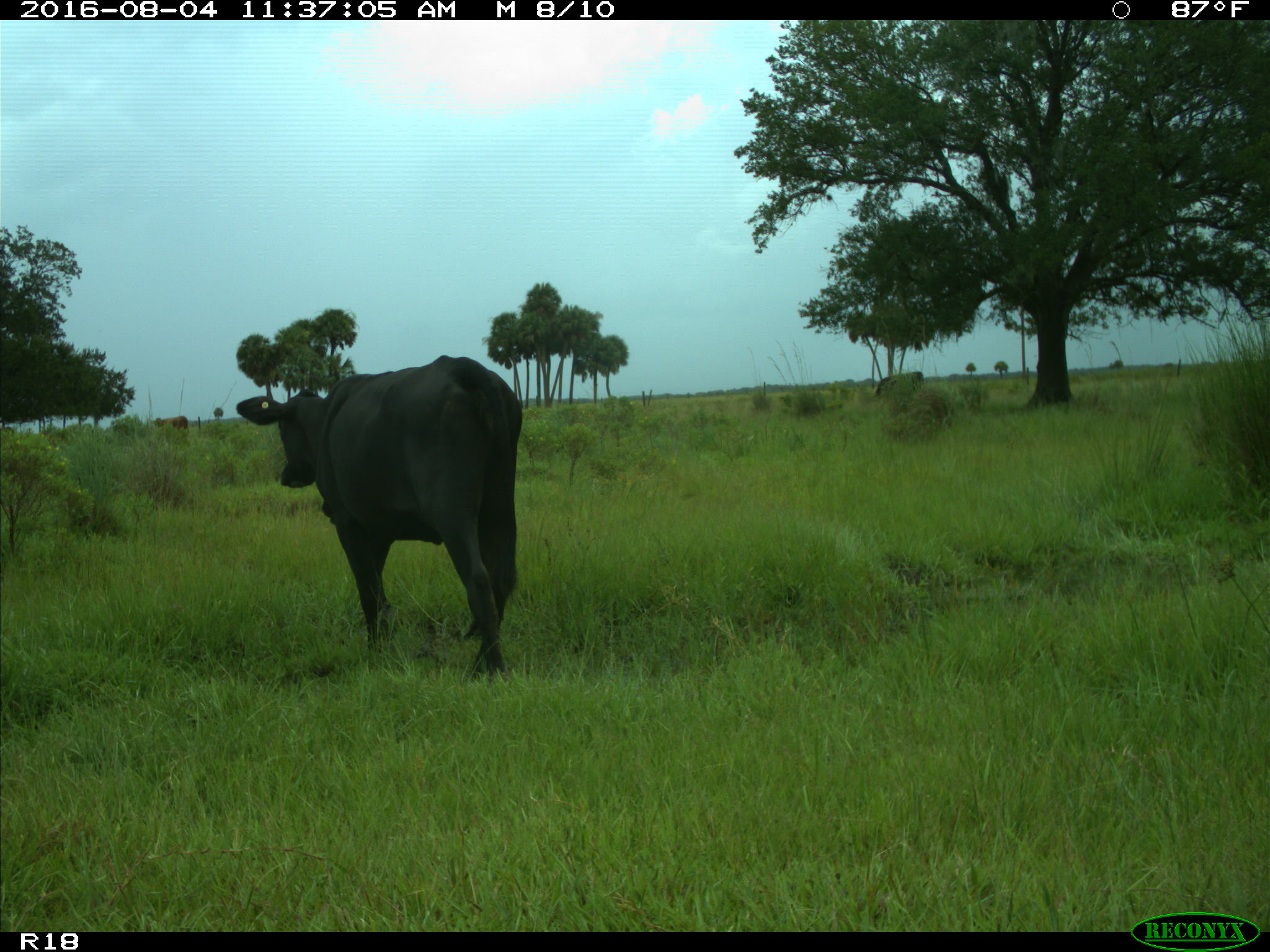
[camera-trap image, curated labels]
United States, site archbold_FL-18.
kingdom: Animalia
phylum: Chordata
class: Mammalia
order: Artiodactyla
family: Bovidae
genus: Bos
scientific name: Bos taurus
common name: domestic cow